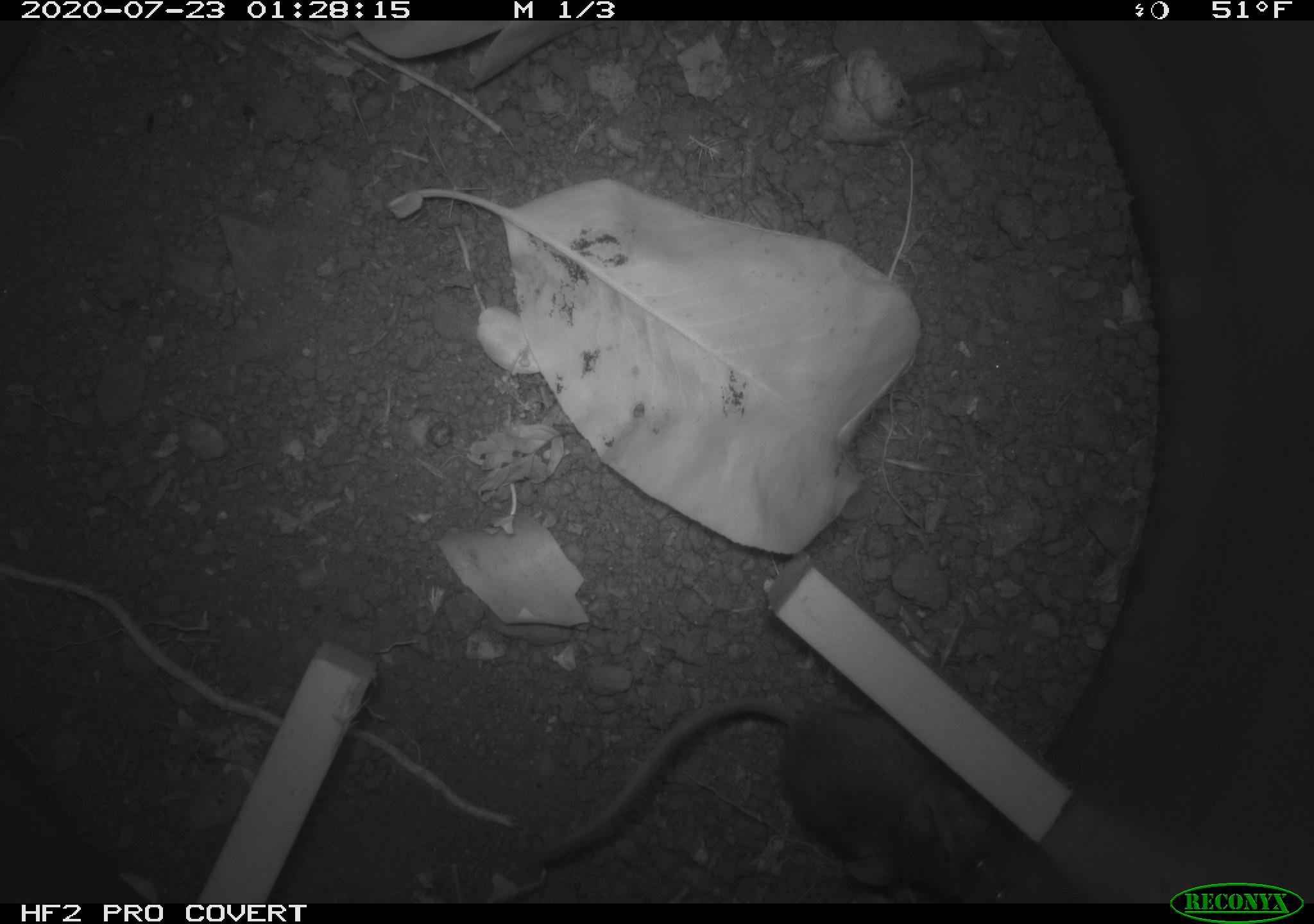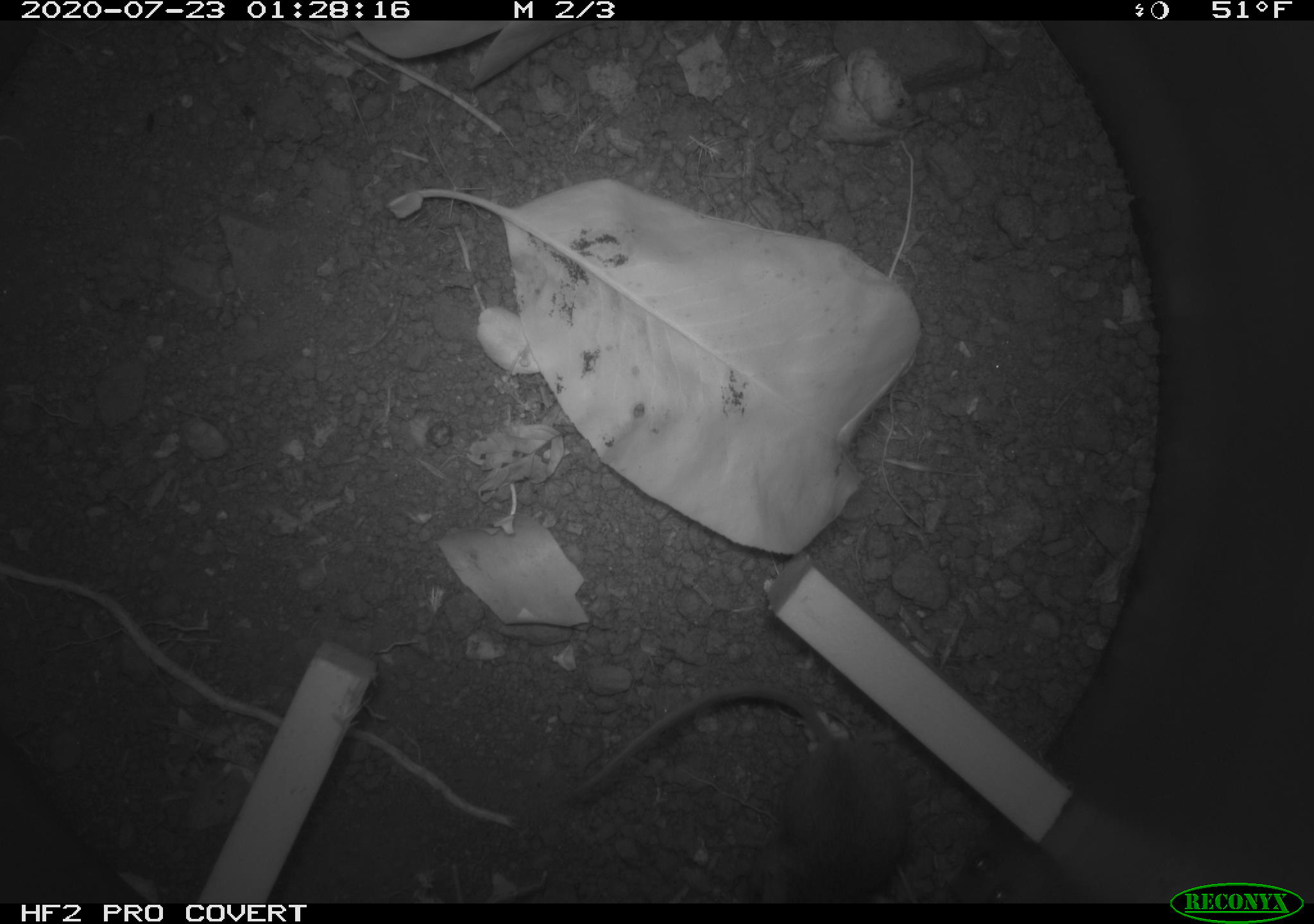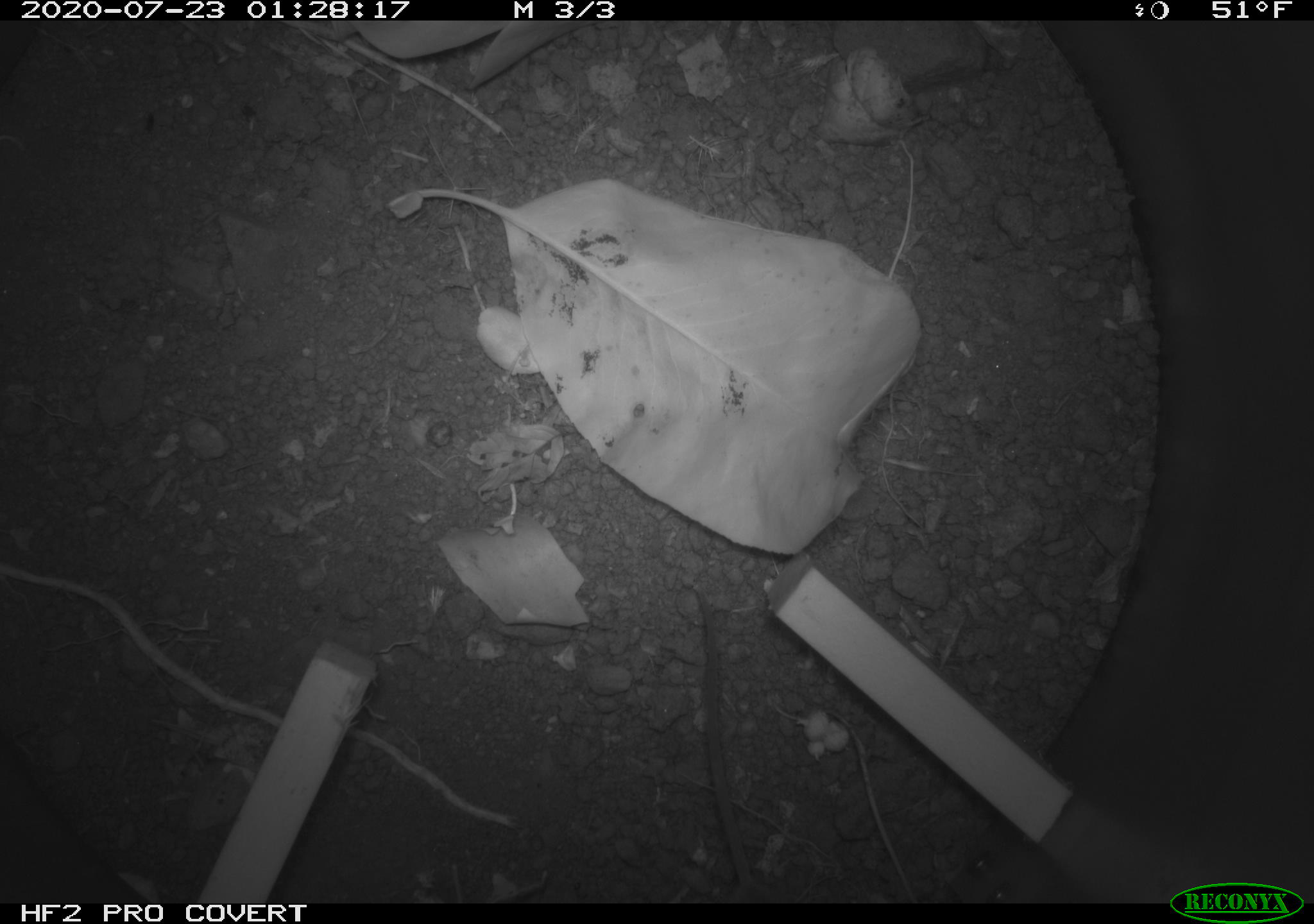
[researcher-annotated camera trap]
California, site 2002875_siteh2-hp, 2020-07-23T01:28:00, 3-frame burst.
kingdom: Animalia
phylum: Chordata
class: Mammalia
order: Rodentia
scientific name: Rodentia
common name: rodent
Rodent (Rodentia).